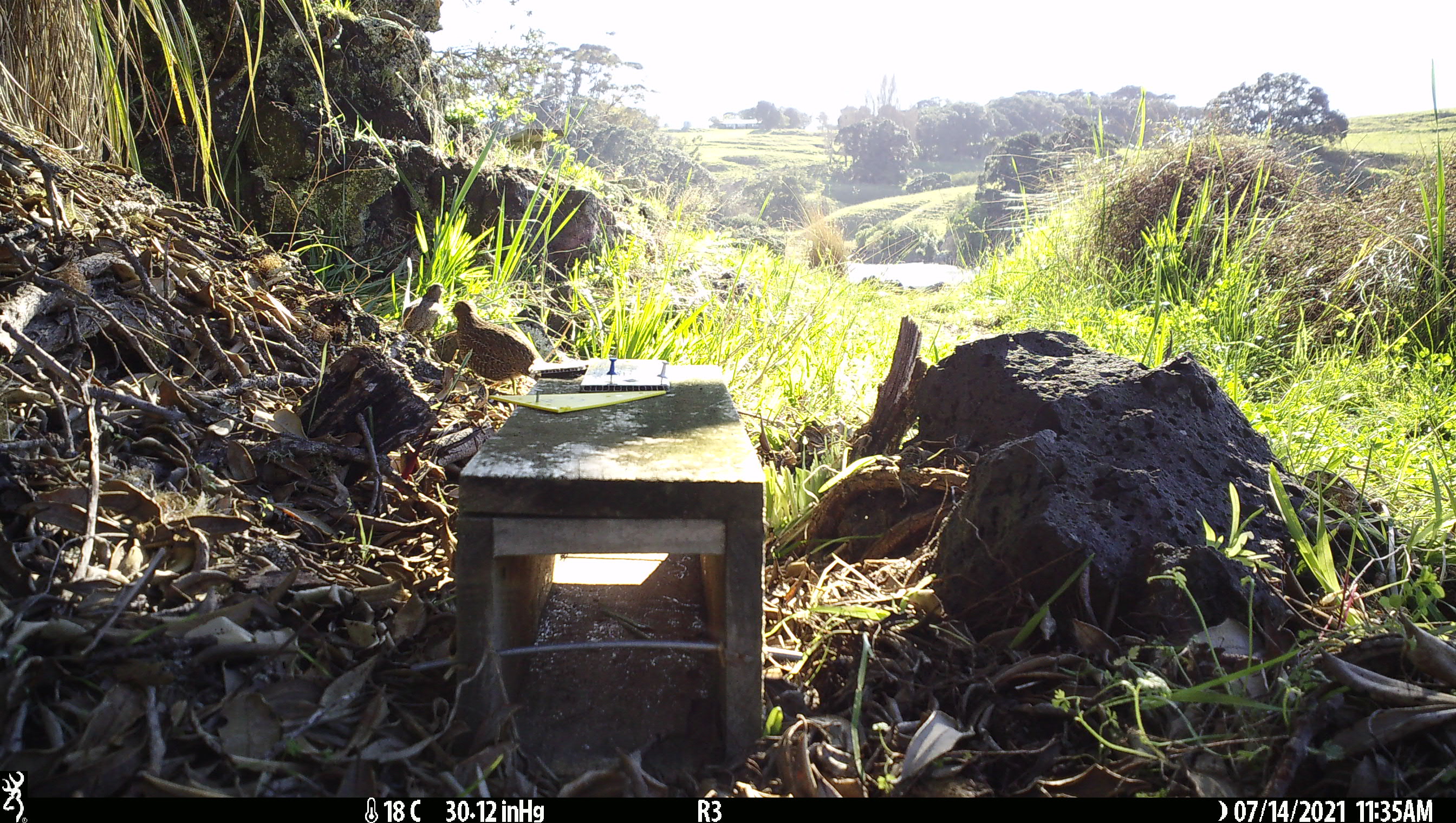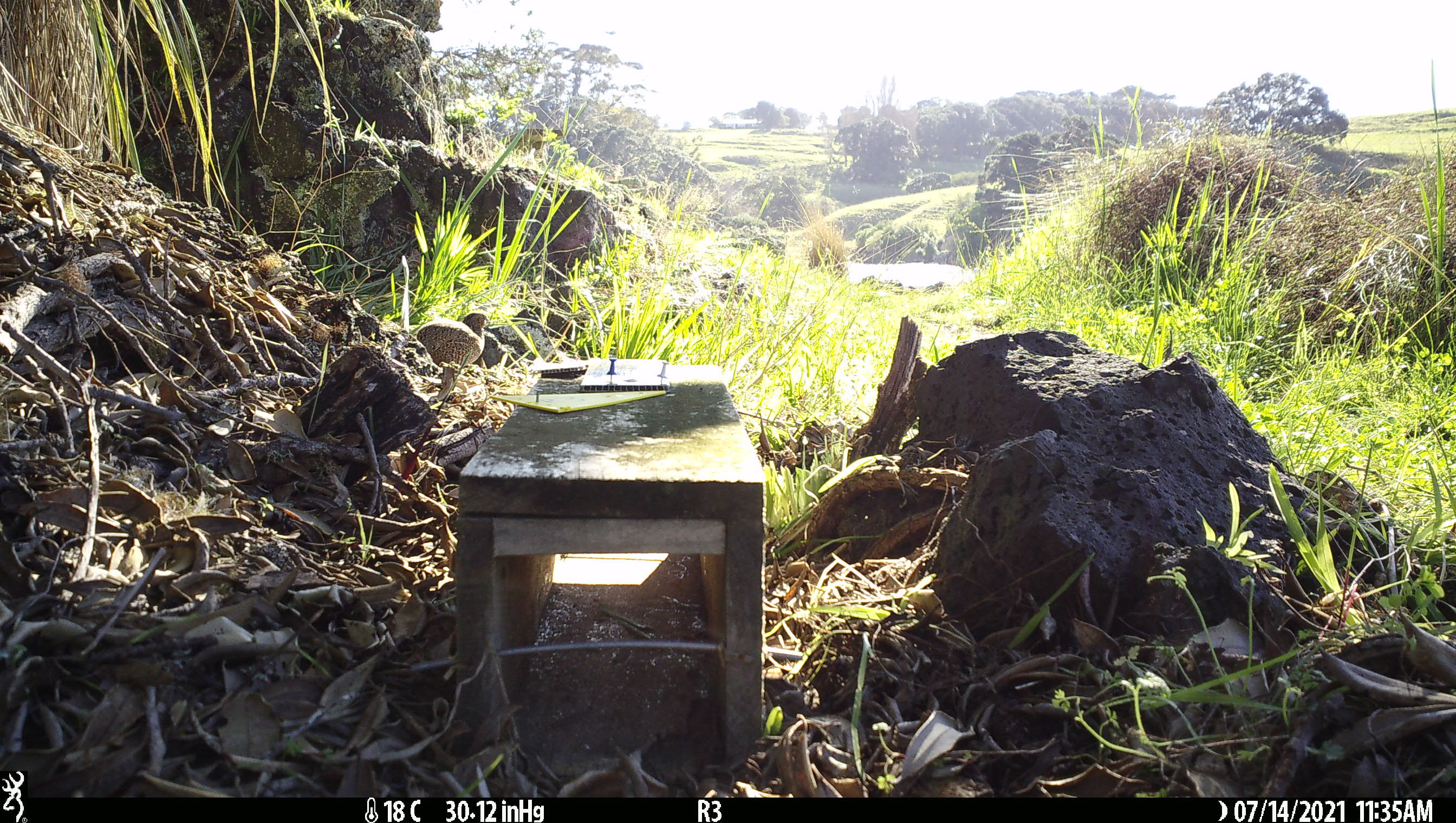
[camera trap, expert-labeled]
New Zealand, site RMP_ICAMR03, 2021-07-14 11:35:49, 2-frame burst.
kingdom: Animalia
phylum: Chordata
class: Aves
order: Galliformes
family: Phasianidae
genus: Synoicus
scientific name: Synoicus ypsilophorus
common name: brown quail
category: quail brown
Quail brown (brown quail) (Synoicus ypsilophorus).